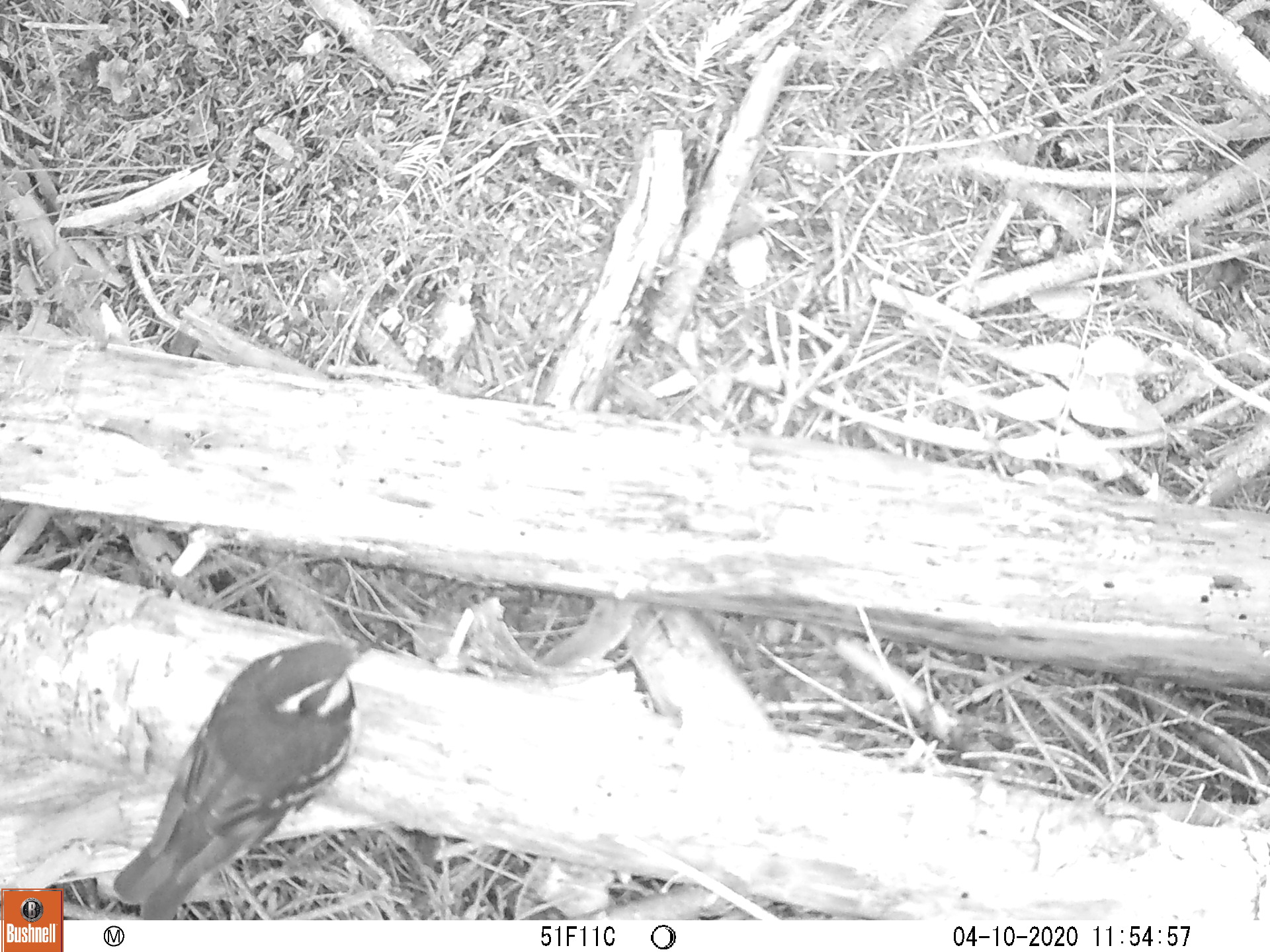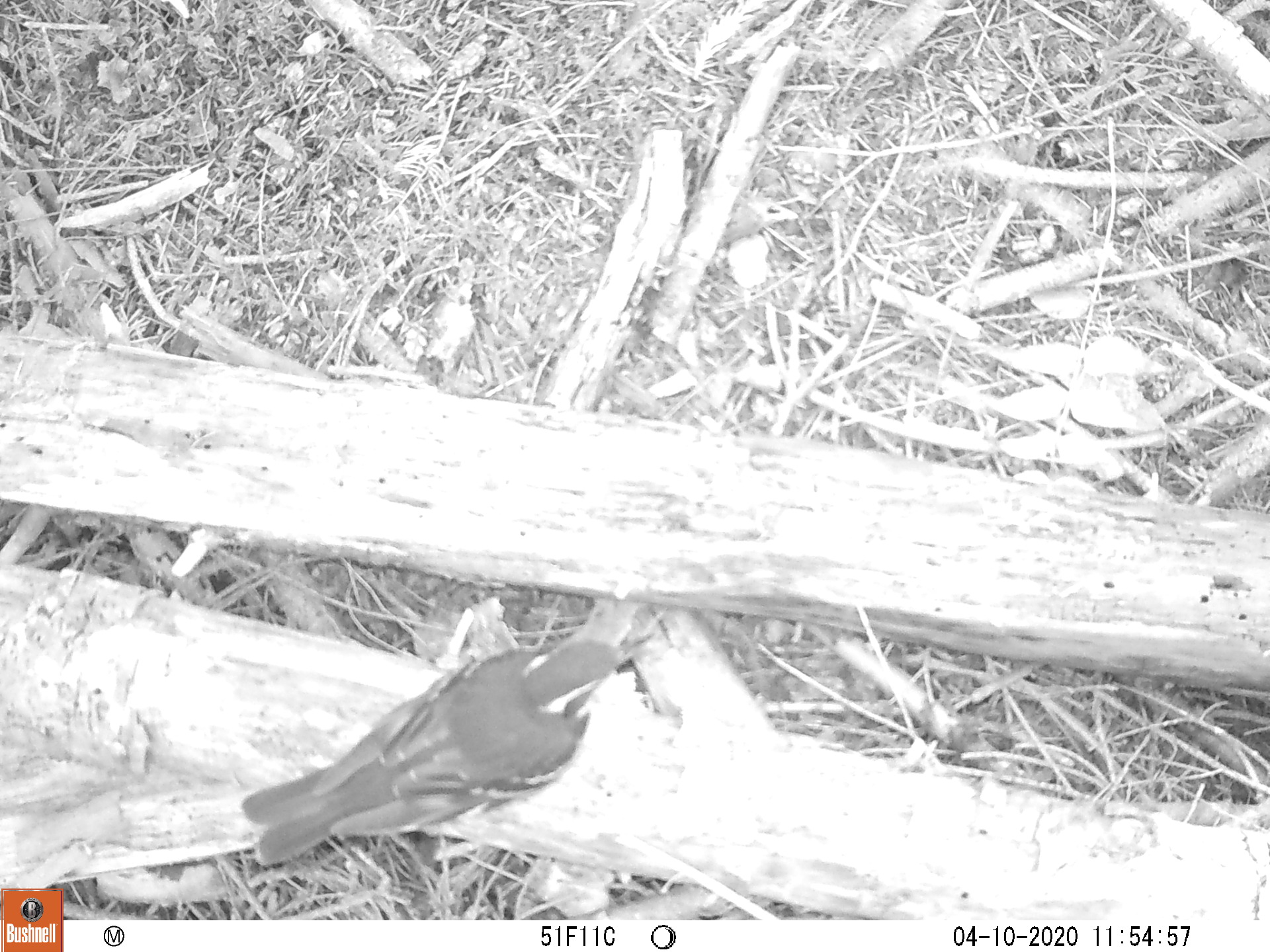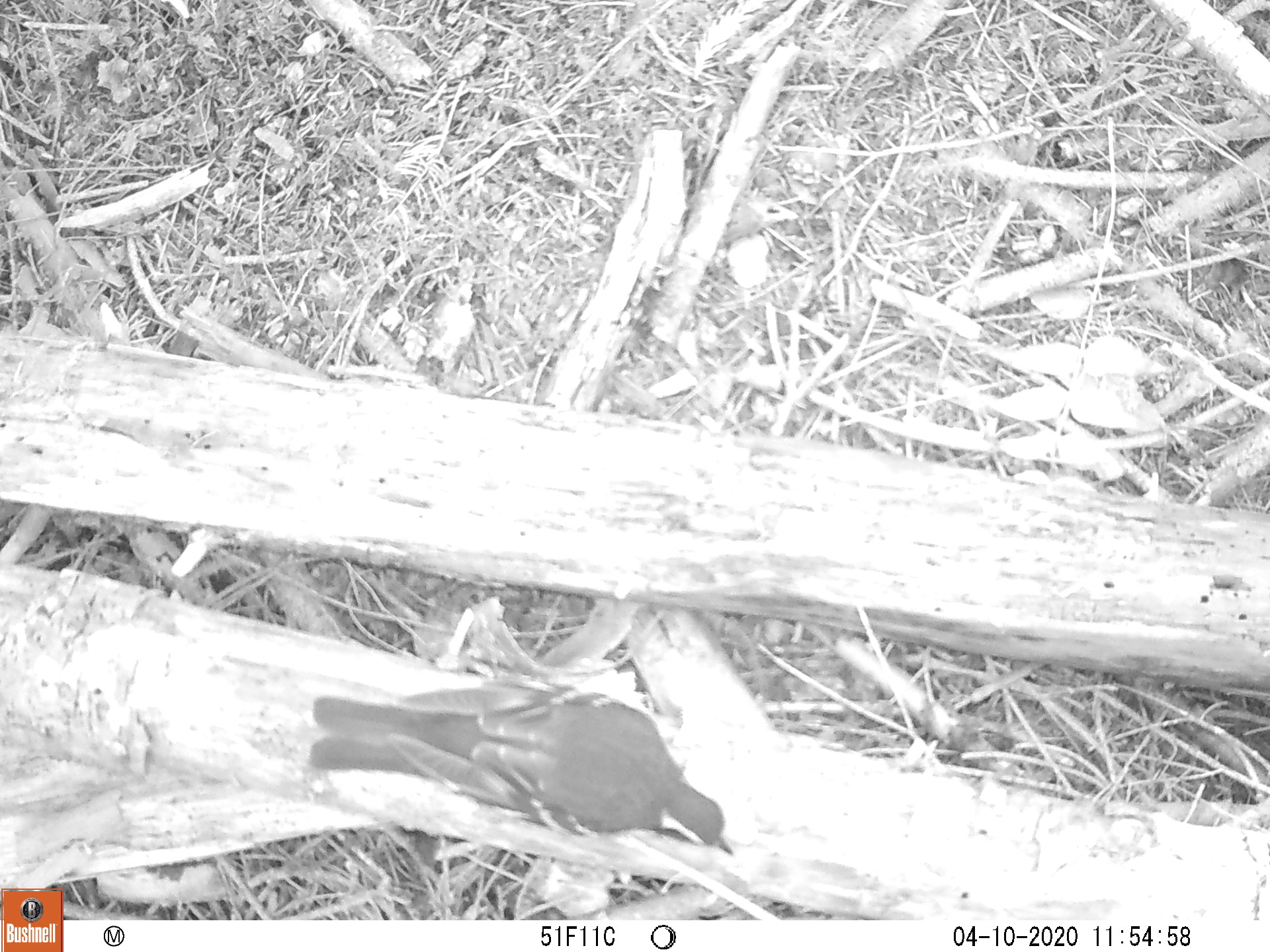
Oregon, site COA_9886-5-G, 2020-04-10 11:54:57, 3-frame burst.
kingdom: Animalia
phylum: Chordata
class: Aves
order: Passeriformes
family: Turdidae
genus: Ixoreus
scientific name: Ixoreus naevius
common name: varied thrush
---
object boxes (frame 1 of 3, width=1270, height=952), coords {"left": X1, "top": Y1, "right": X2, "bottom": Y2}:
varied thrush: {"left": 120, "top": 646, "right": 359, "bottom": 912}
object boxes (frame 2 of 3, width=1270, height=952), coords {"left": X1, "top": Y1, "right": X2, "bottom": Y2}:
varied thrush: {"left": 232, "top": 632, "right": 646, "bottom": 864}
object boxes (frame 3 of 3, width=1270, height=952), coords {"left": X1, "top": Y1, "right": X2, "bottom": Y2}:
varied thrush: {"left": 305, "top": 668, "right": 739, "bottom": 854}